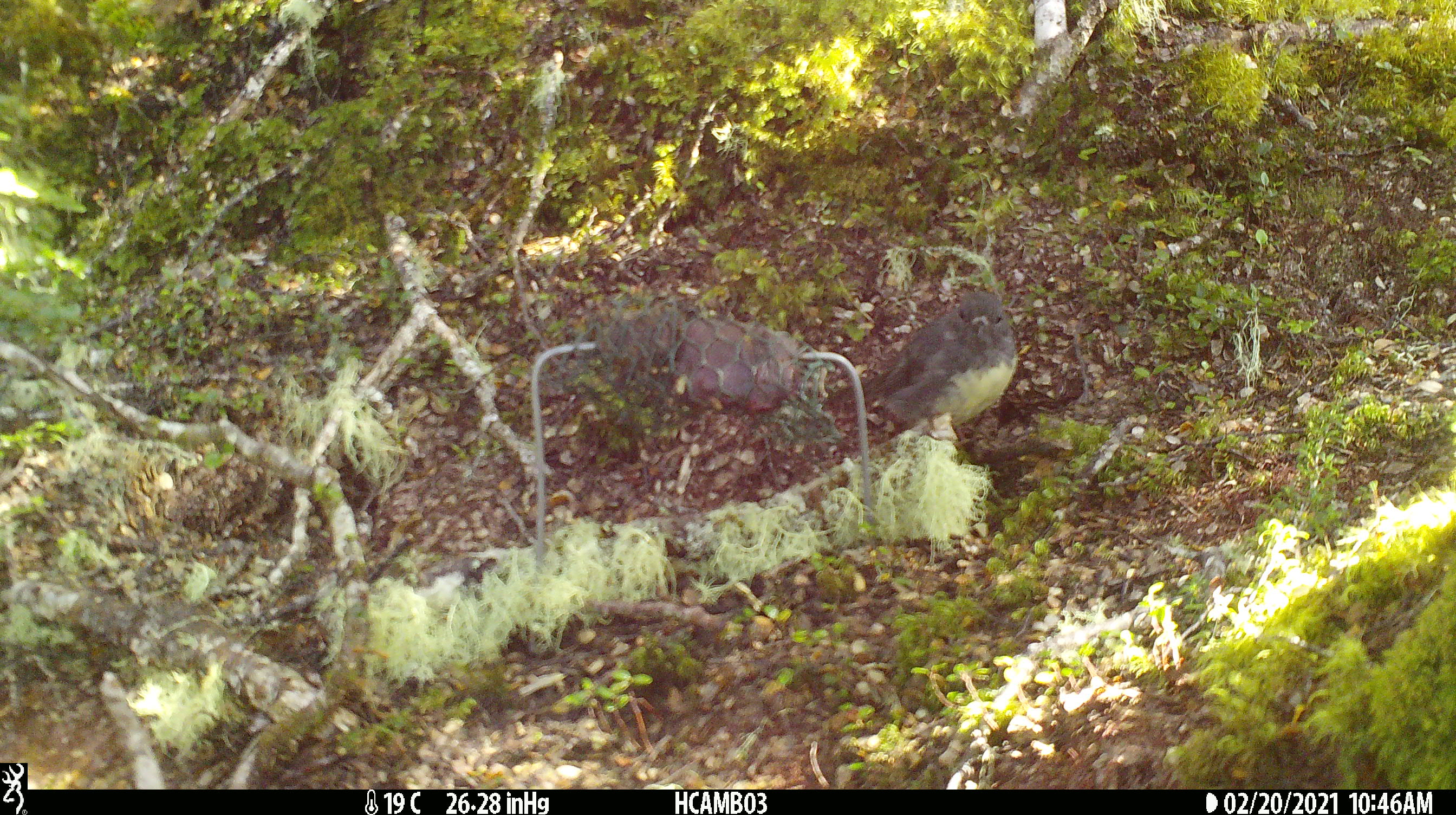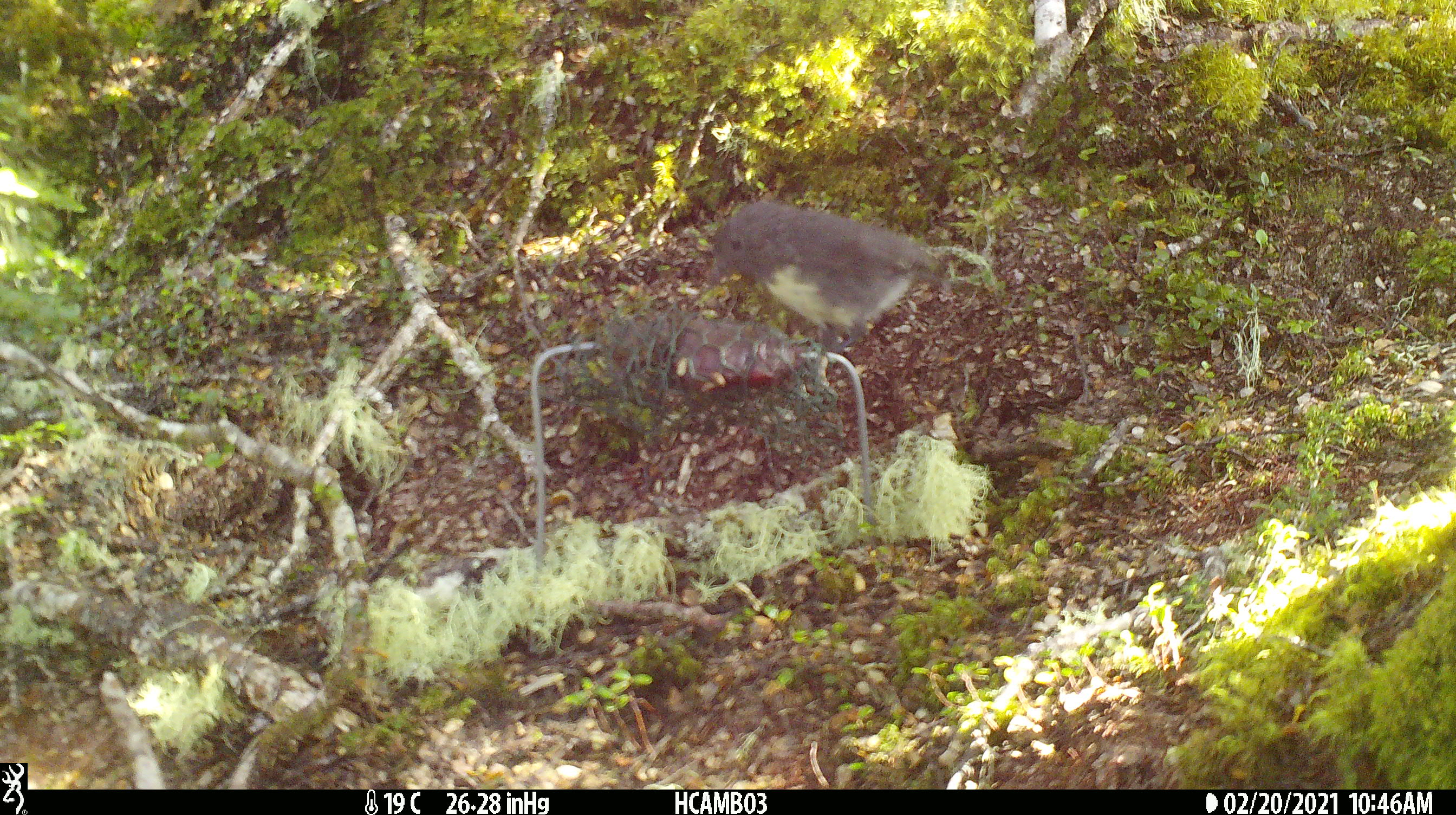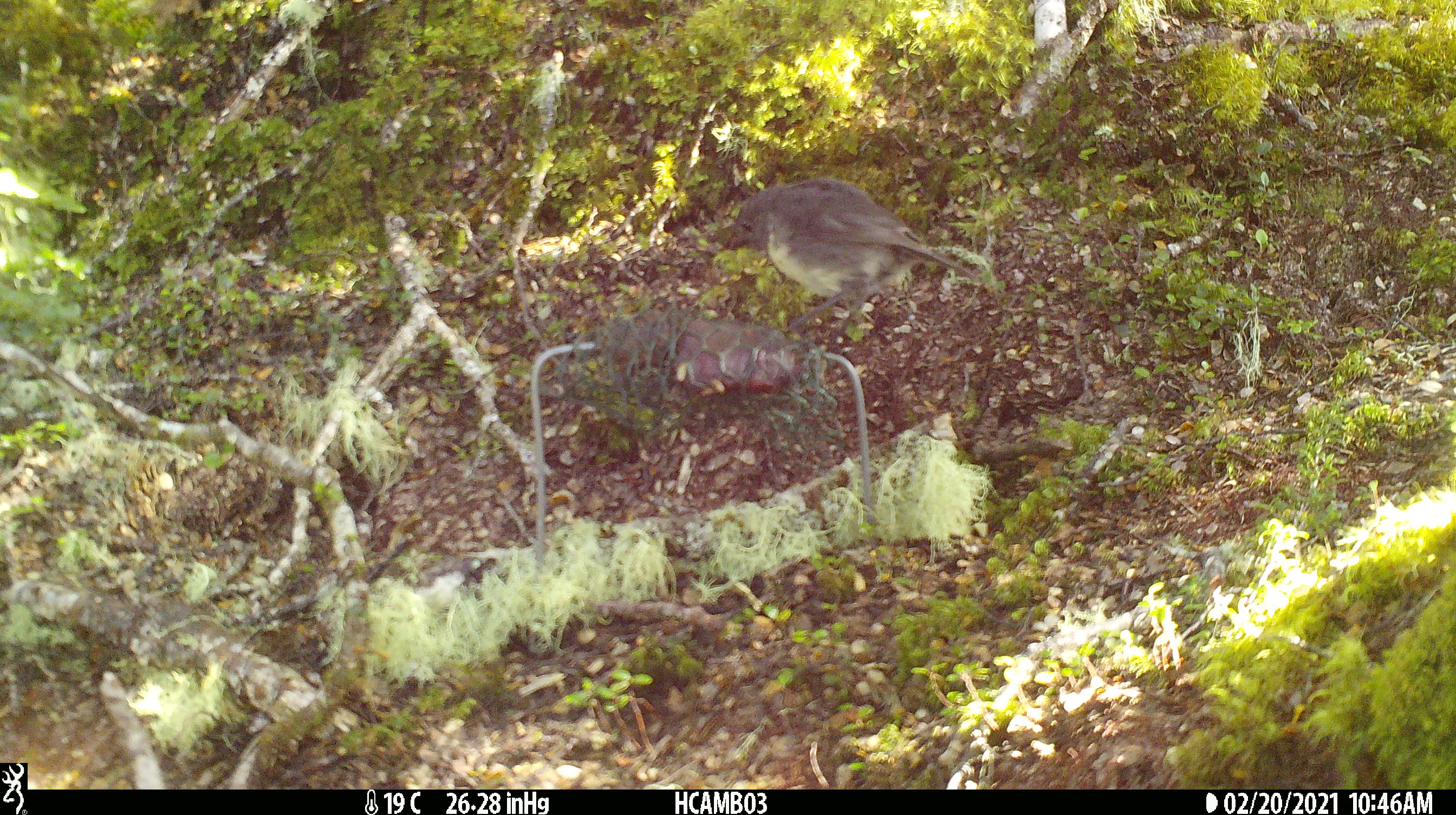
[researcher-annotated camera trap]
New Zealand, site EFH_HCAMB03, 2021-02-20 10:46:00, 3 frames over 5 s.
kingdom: Animalia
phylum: Chordata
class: Aves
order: Passeriformes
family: Petroicidae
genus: Petroica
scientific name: Petroica australis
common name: new zealand robin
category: robin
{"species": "robin (new zealand robin) (Petroica australis)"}